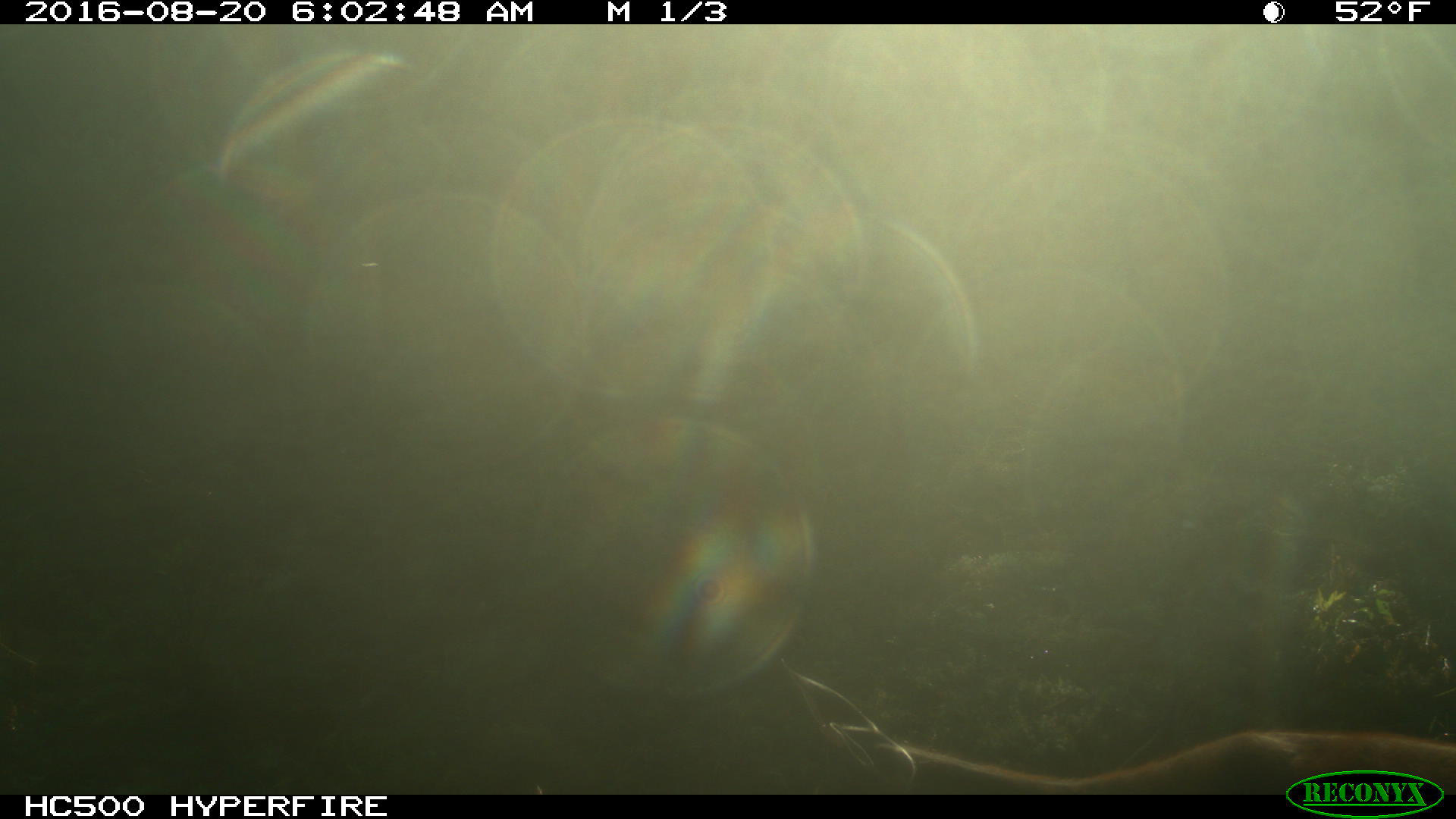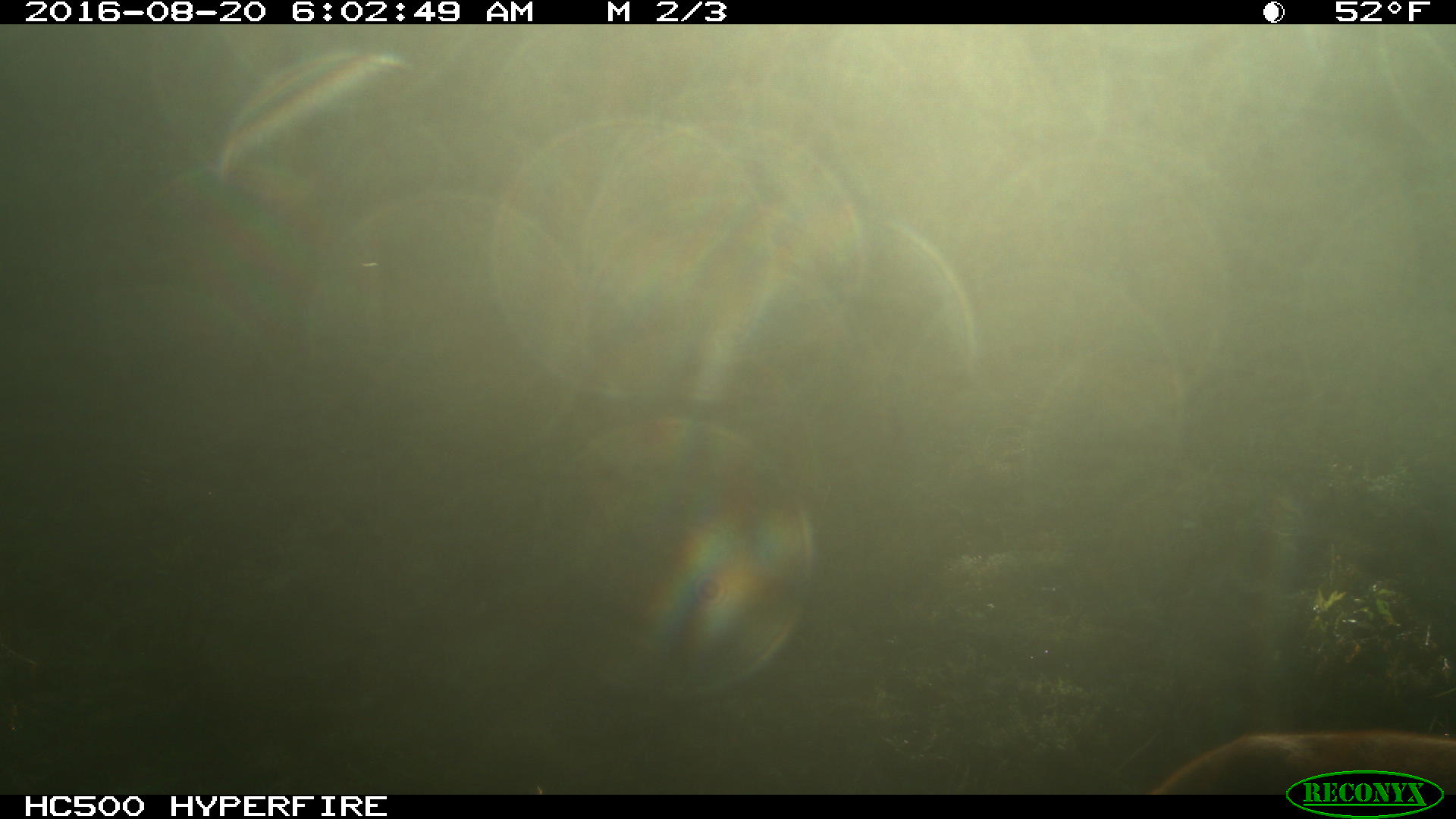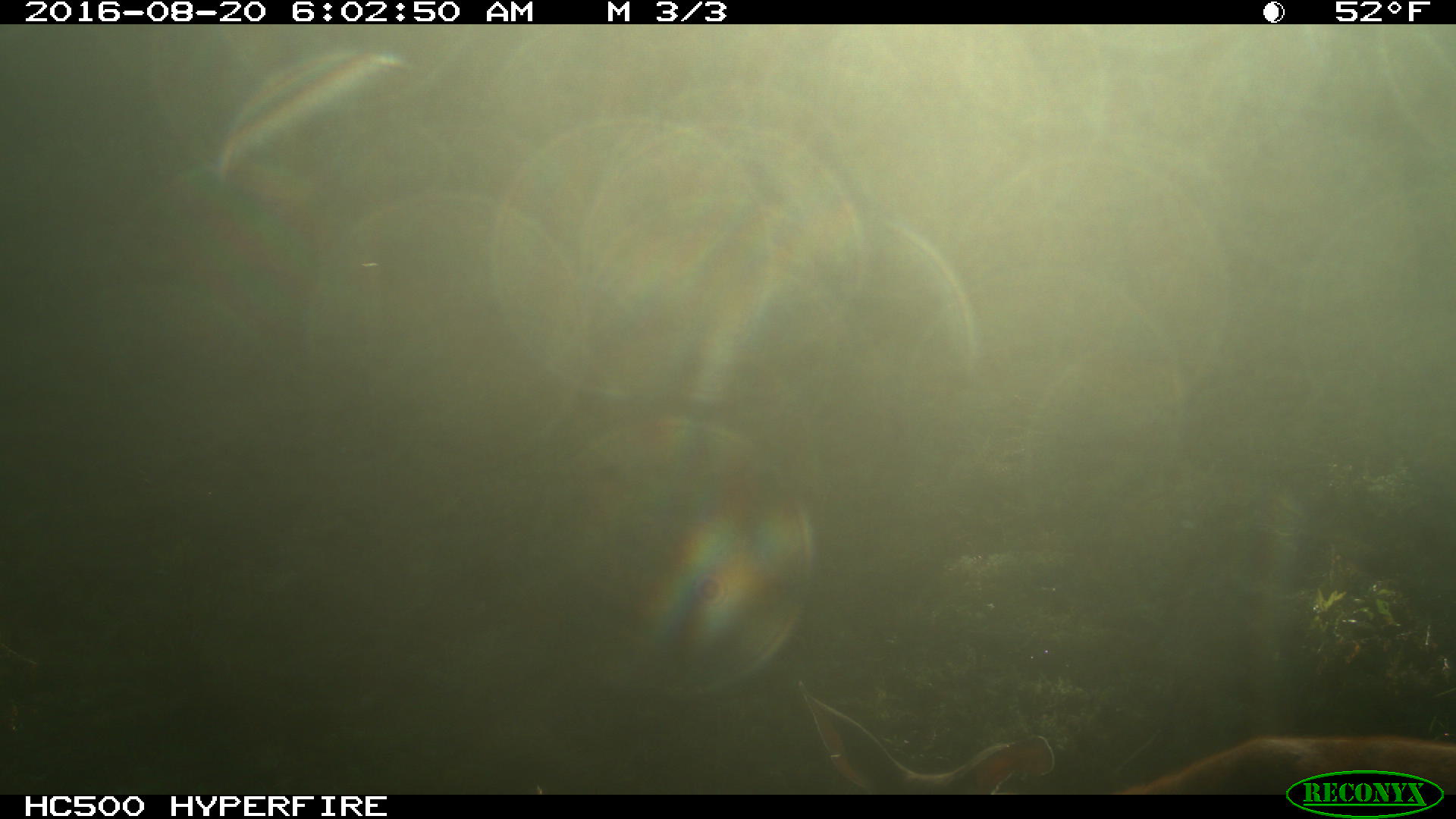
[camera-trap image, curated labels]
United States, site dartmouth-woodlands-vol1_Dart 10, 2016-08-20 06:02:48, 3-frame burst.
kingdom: Animalia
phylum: Chordata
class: Mammalia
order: Artiodactyla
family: Cervidae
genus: Odocoileus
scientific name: Odocoileus virginianus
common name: white-tailed deer